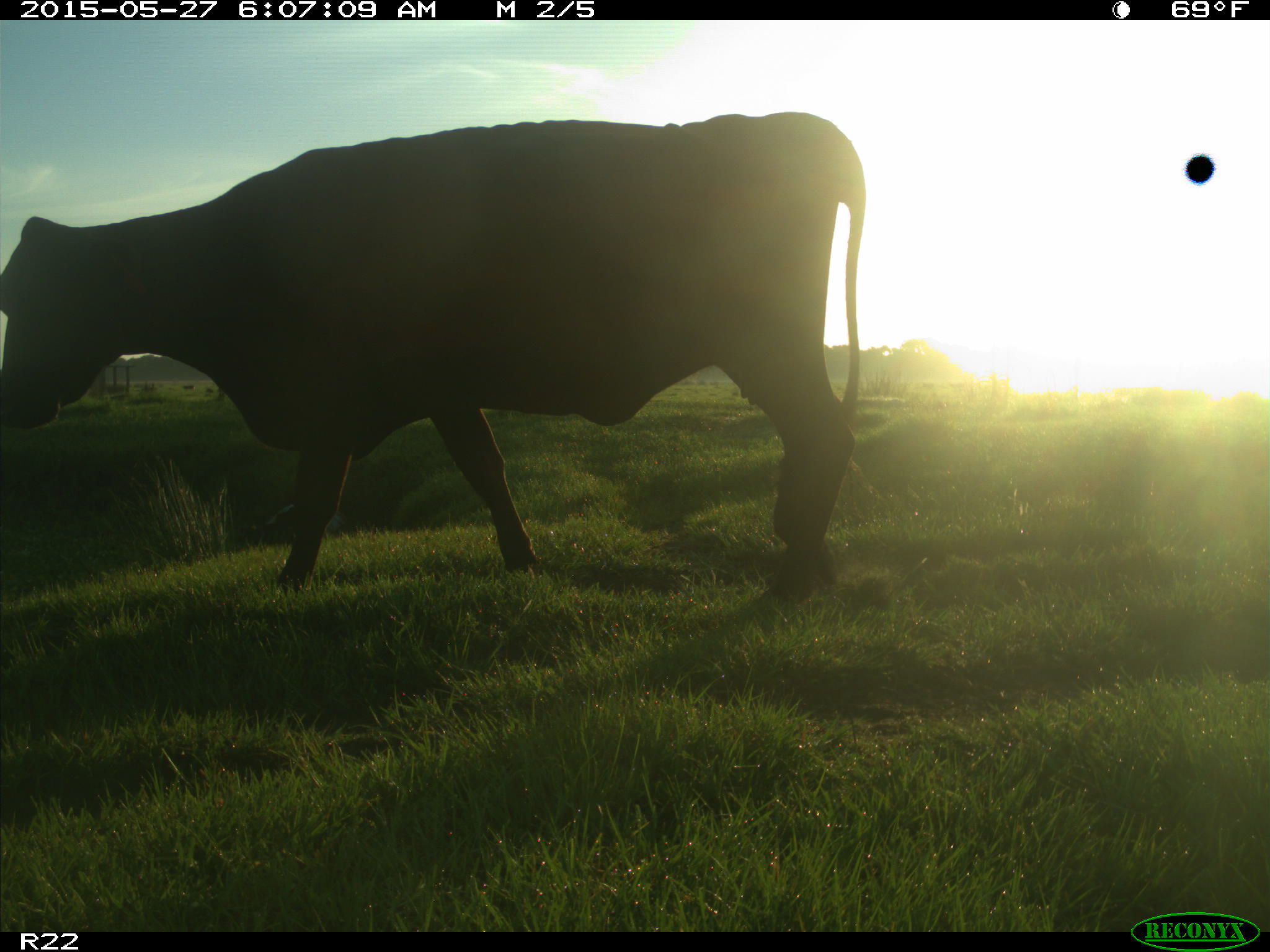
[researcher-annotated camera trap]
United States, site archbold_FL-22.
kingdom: Animalia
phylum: Chordata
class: Mammalia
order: Artiodactyla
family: Bovidae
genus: Bos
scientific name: Bos taurus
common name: domestic cow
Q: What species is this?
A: Bos taurus (domestic cow).